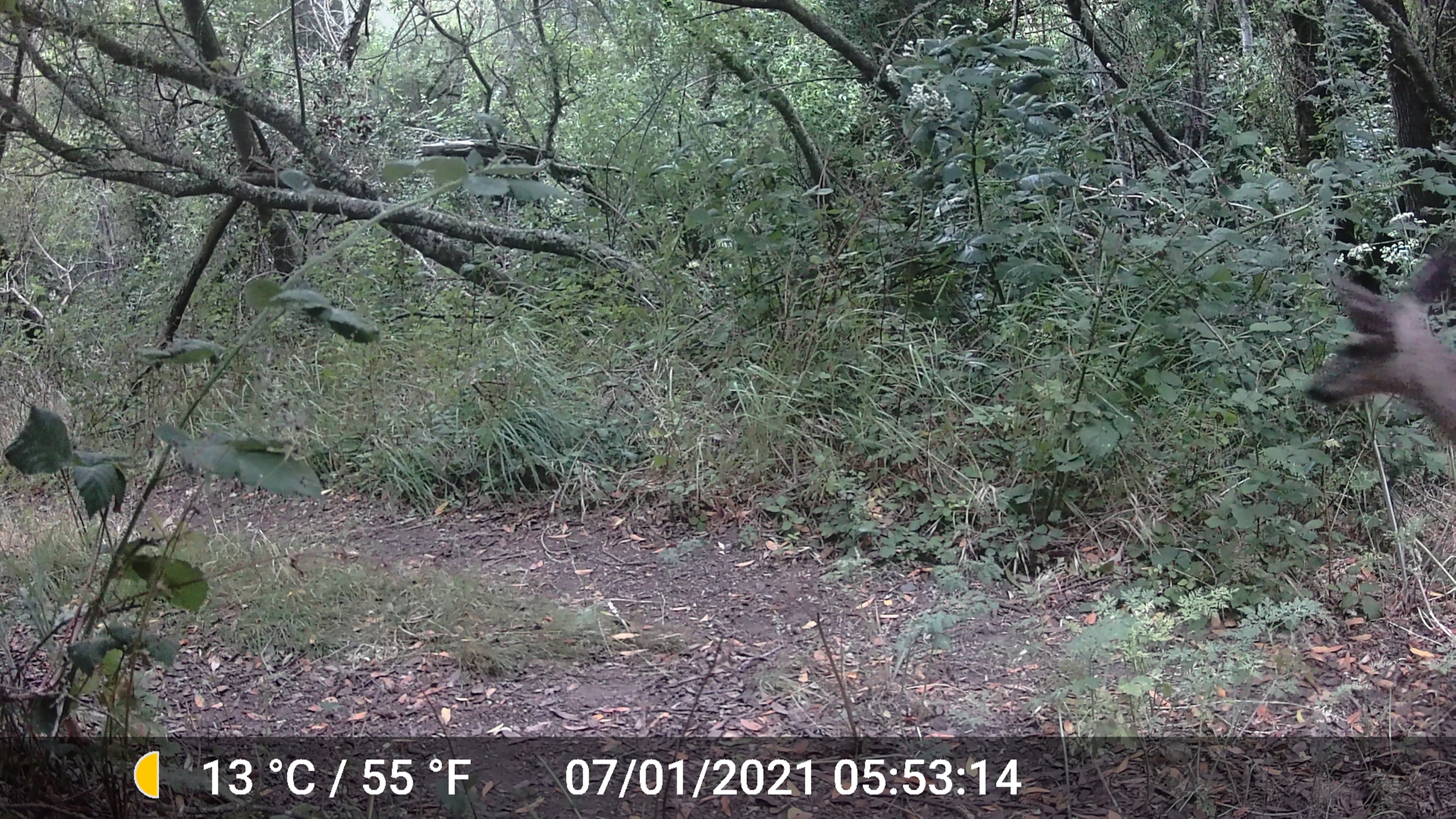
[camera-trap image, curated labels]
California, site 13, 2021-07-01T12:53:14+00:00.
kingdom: Animalia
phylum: Chordata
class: Mammalia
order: Artiodactyla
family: Cervidae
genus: Odocoileus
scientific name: Odocoileus hemionus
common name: mule deer